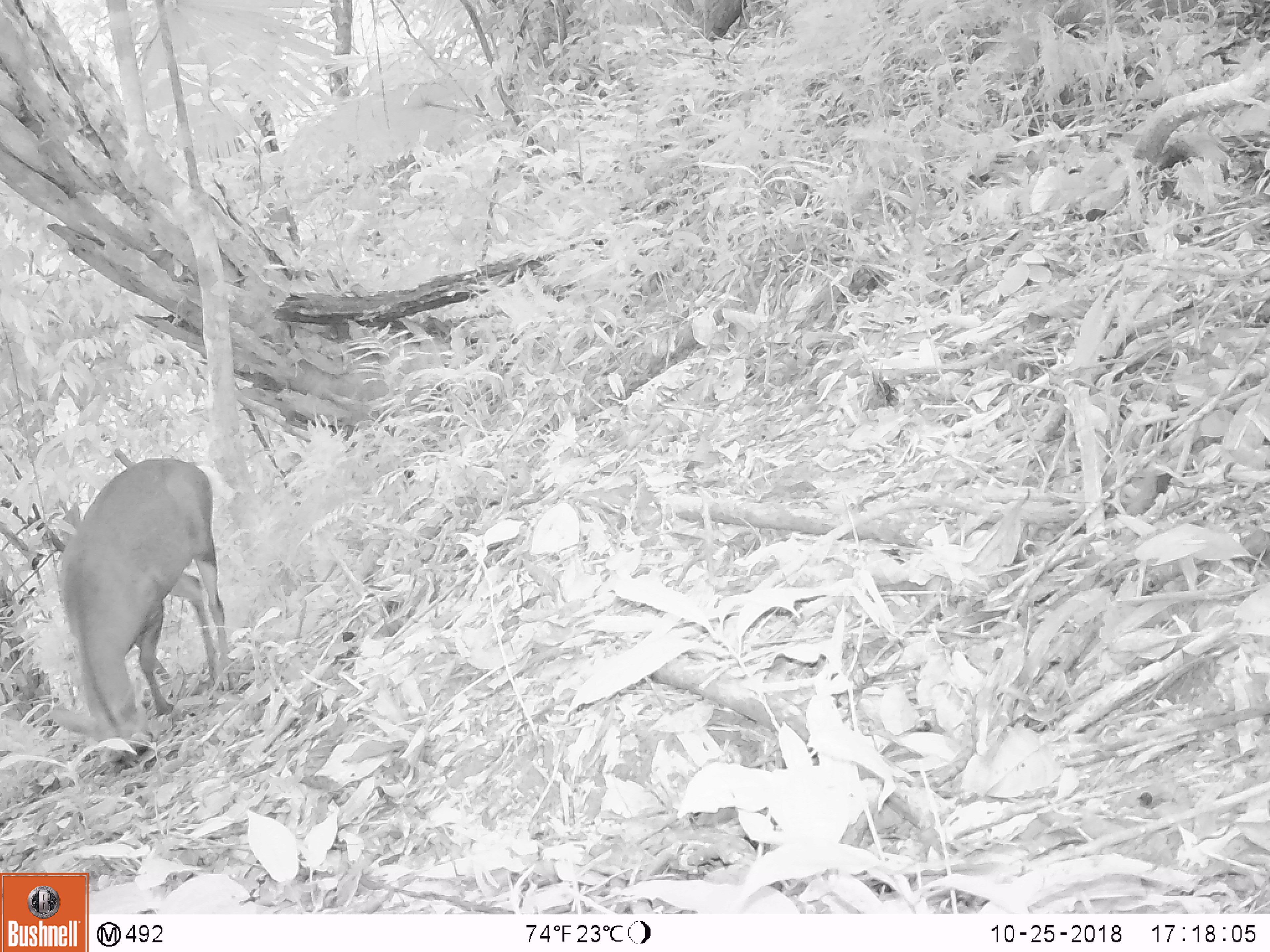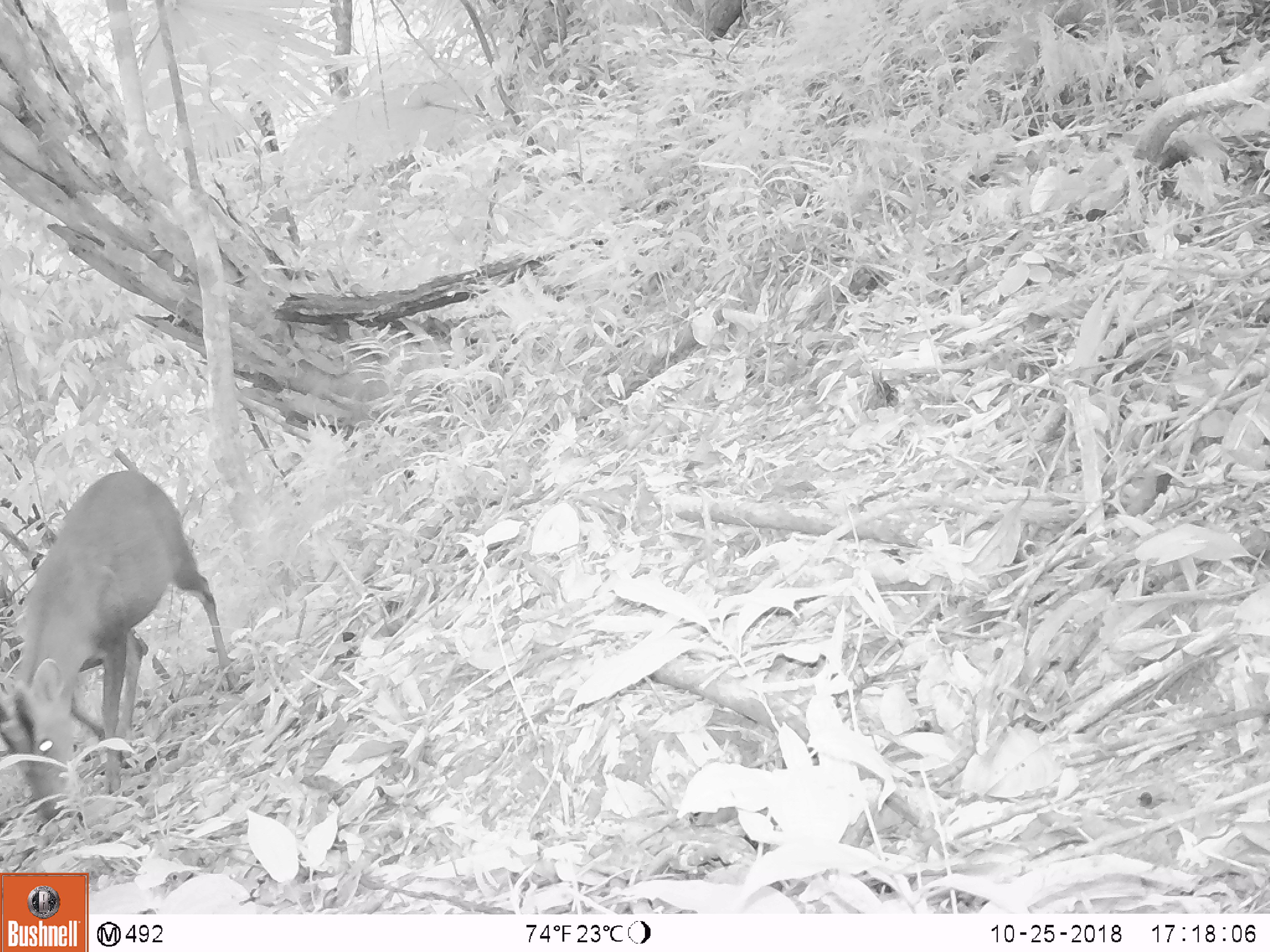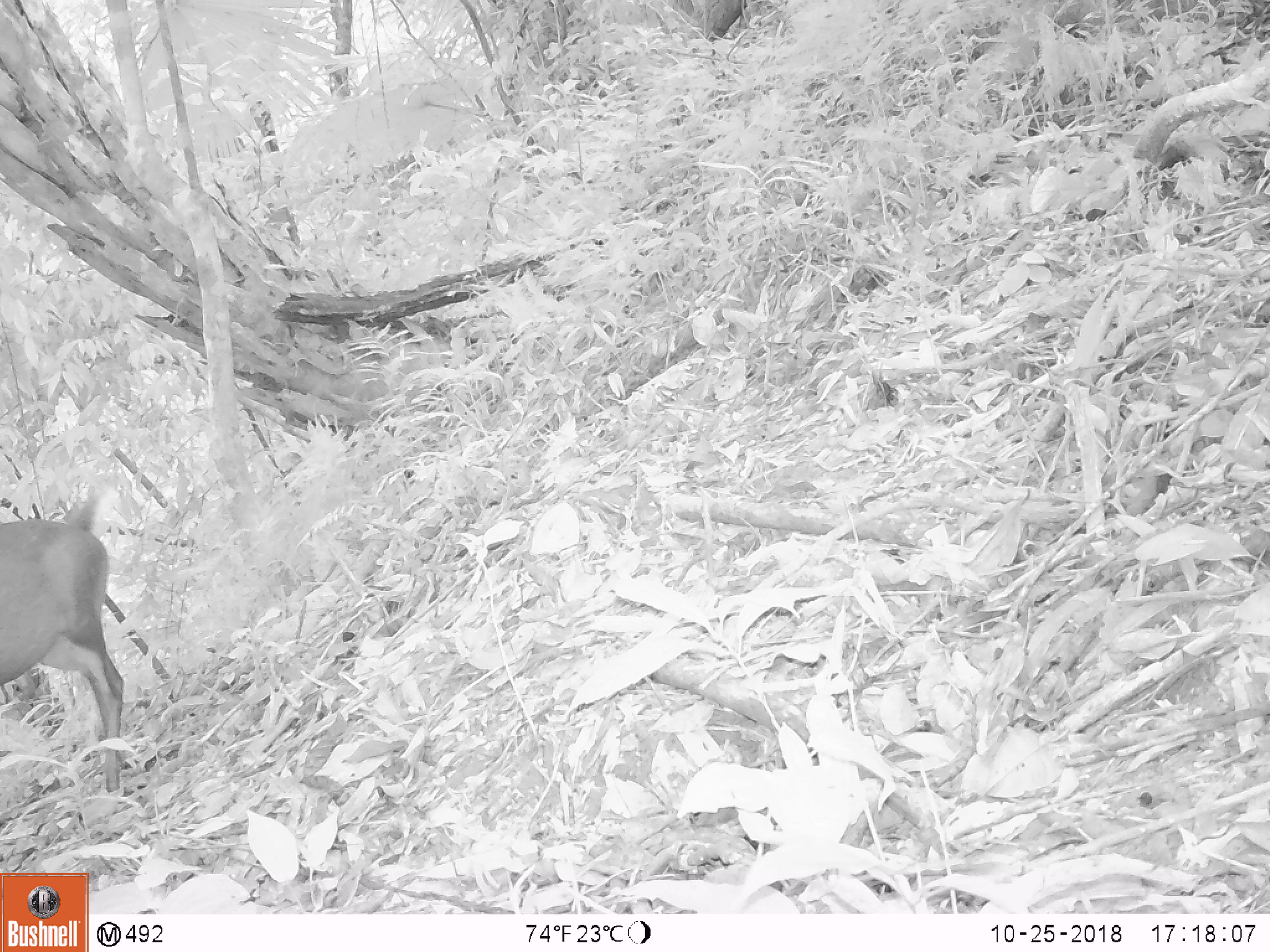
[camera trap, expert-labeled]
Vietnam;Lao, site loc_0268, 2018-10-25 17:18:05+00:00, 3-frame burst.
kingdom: Animalia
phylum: Chordata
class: Mammalia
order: Artiodactyla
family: Cervidae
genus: Muntiacus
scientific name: Muntiacus vuquangensis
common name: large-antlered muntjac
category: large antlered muntjac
Large antlered muntjac (large-antlered muntjac) (Muntiacus vuquangensis). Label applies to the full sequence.